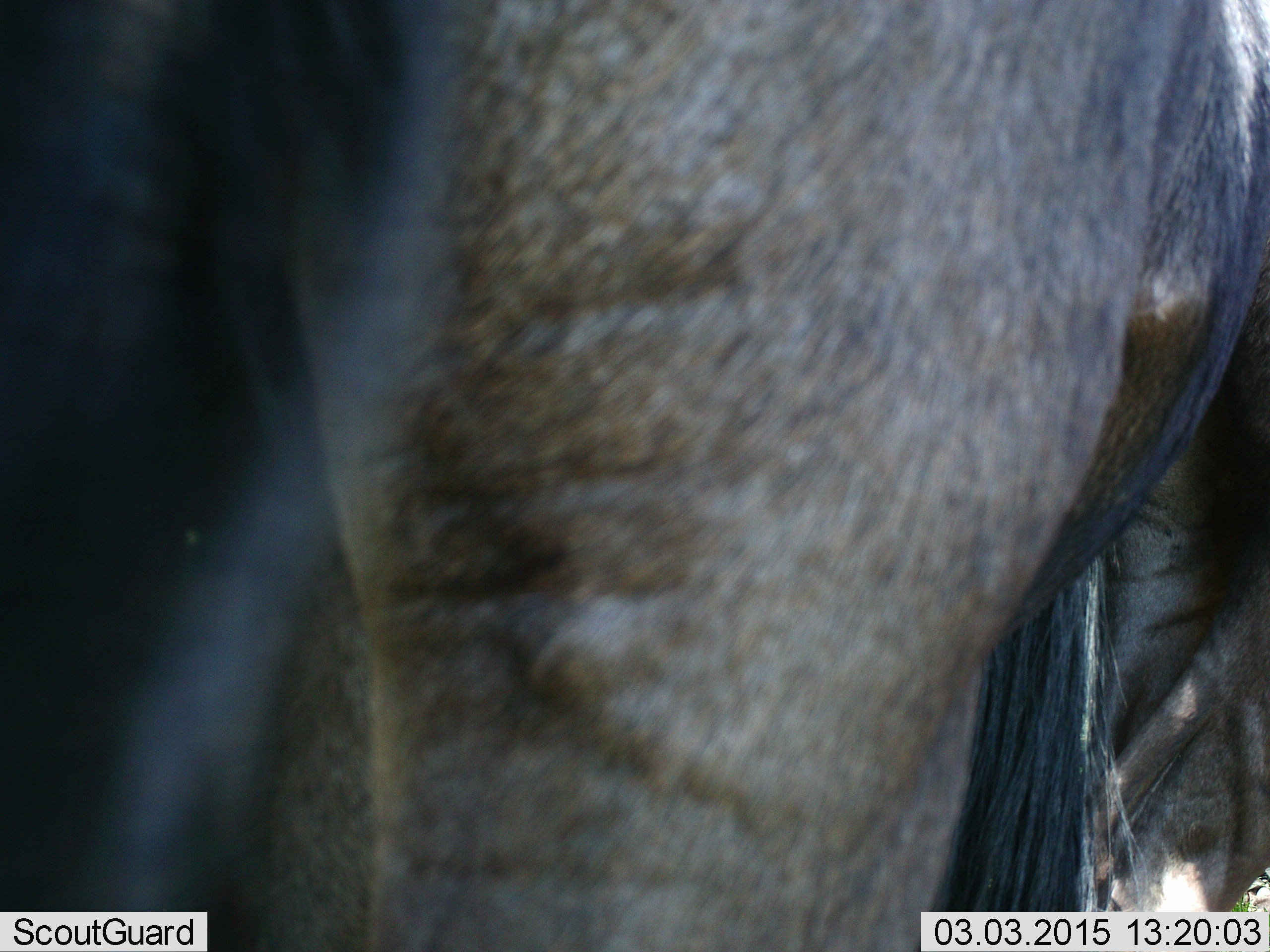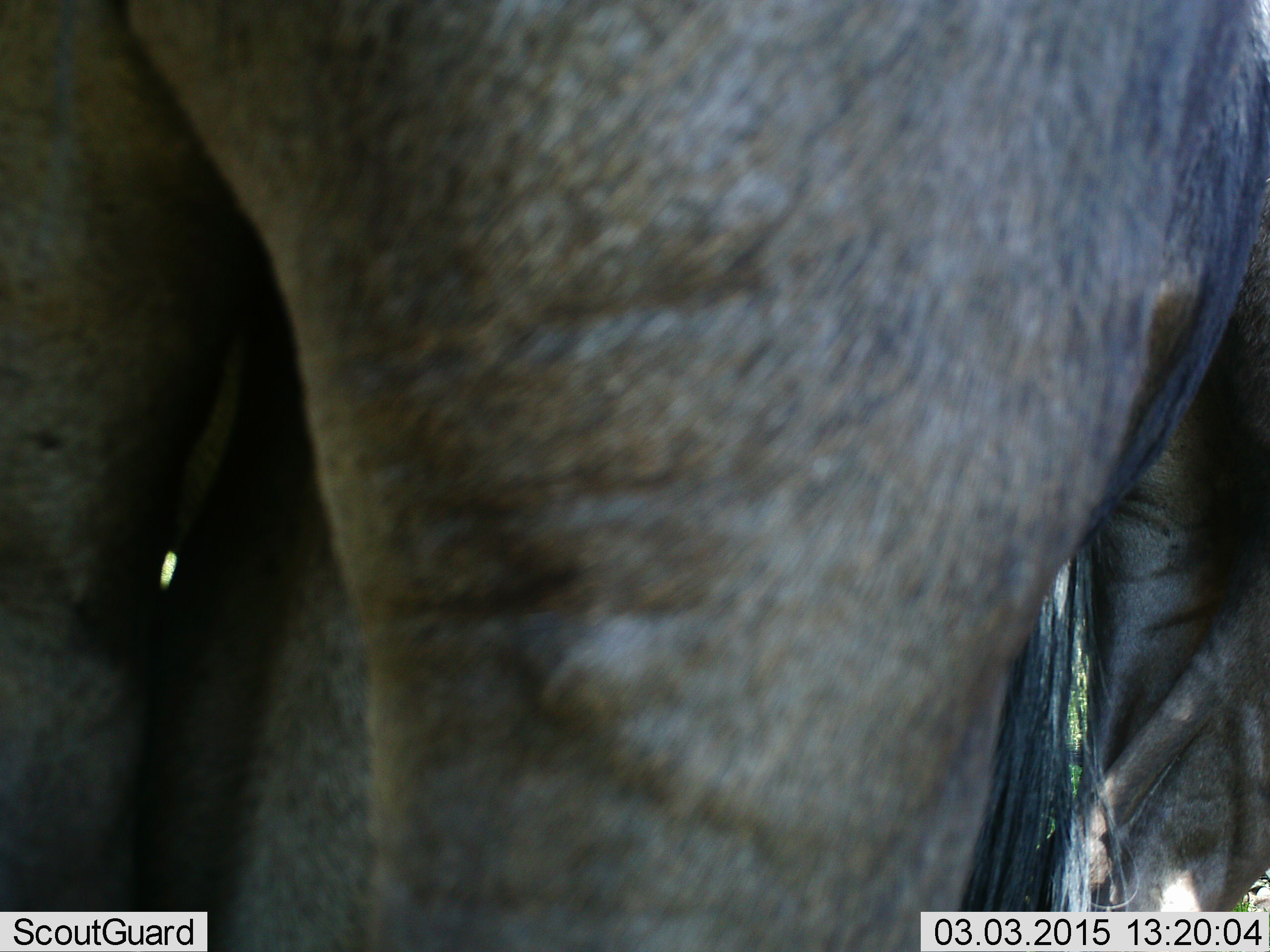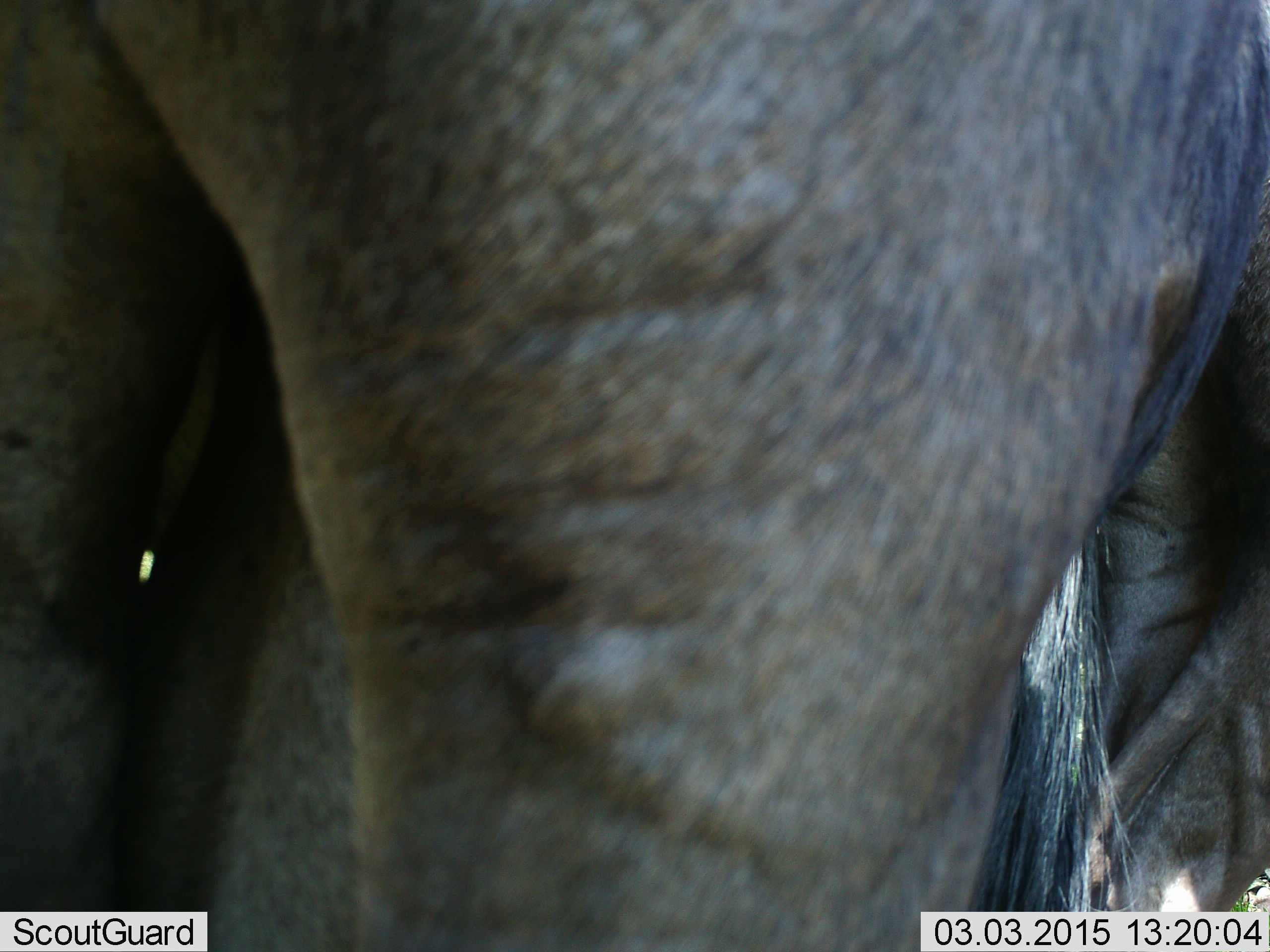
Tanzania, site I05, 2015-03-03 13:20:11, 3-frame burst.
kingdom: Animalia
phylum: Chordata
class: Mammalia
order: Artiodactyla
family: Bovidae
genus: Connochaetes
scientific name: Connochaetes taurinus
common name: blue wildebeest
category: wildebeest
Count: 1.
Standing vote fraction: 100%.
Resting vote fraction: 0%.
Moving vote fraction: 0%.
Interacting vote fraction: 0%.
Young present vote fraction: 0%.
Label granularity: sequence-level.